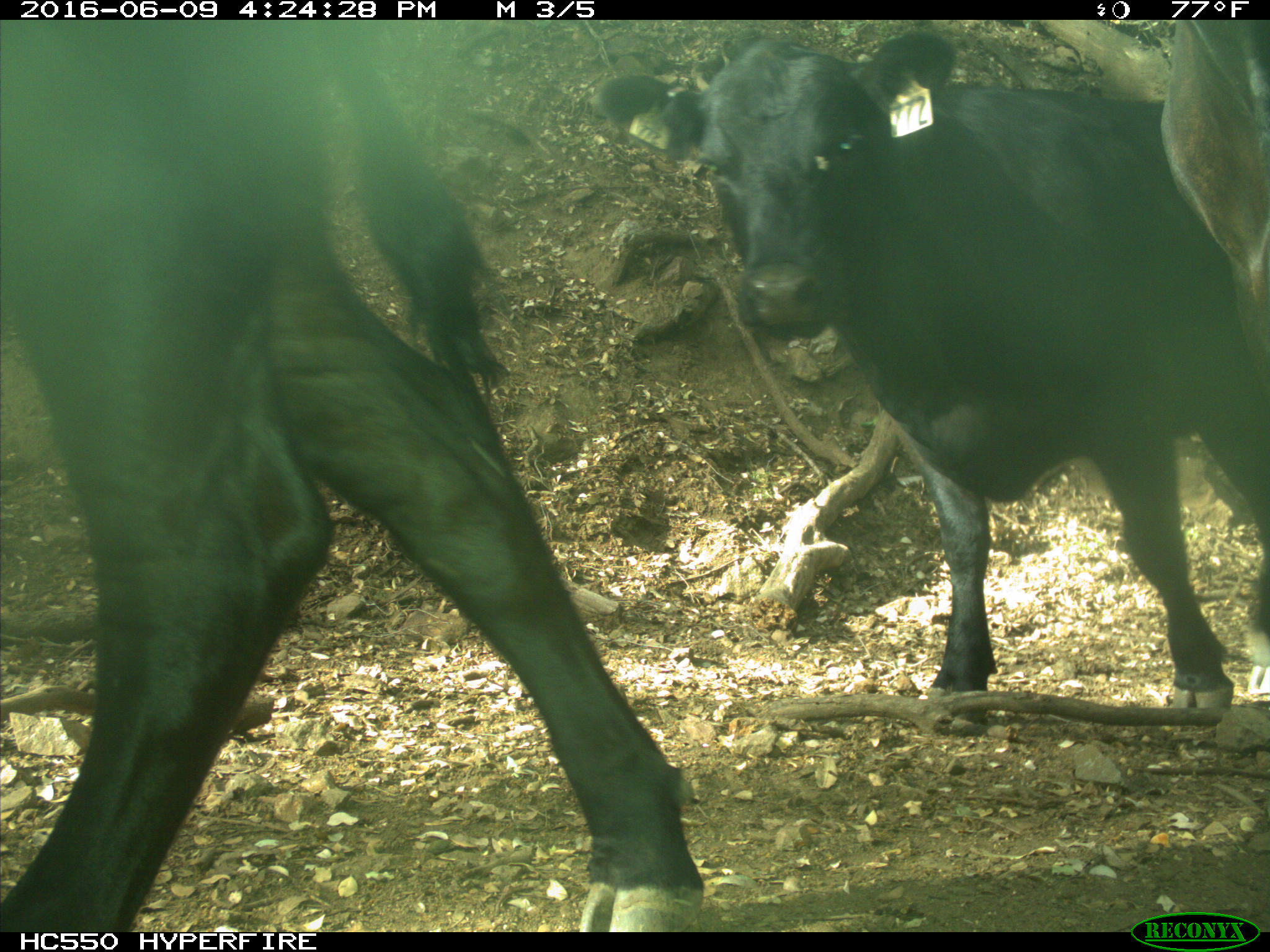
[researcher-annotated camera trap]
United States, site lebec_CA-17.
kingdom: Animalia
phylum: Chordata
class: Mammalia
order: Artiodactyla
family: Bovidae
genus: Bos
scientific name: Bos taurus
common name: domestic cow